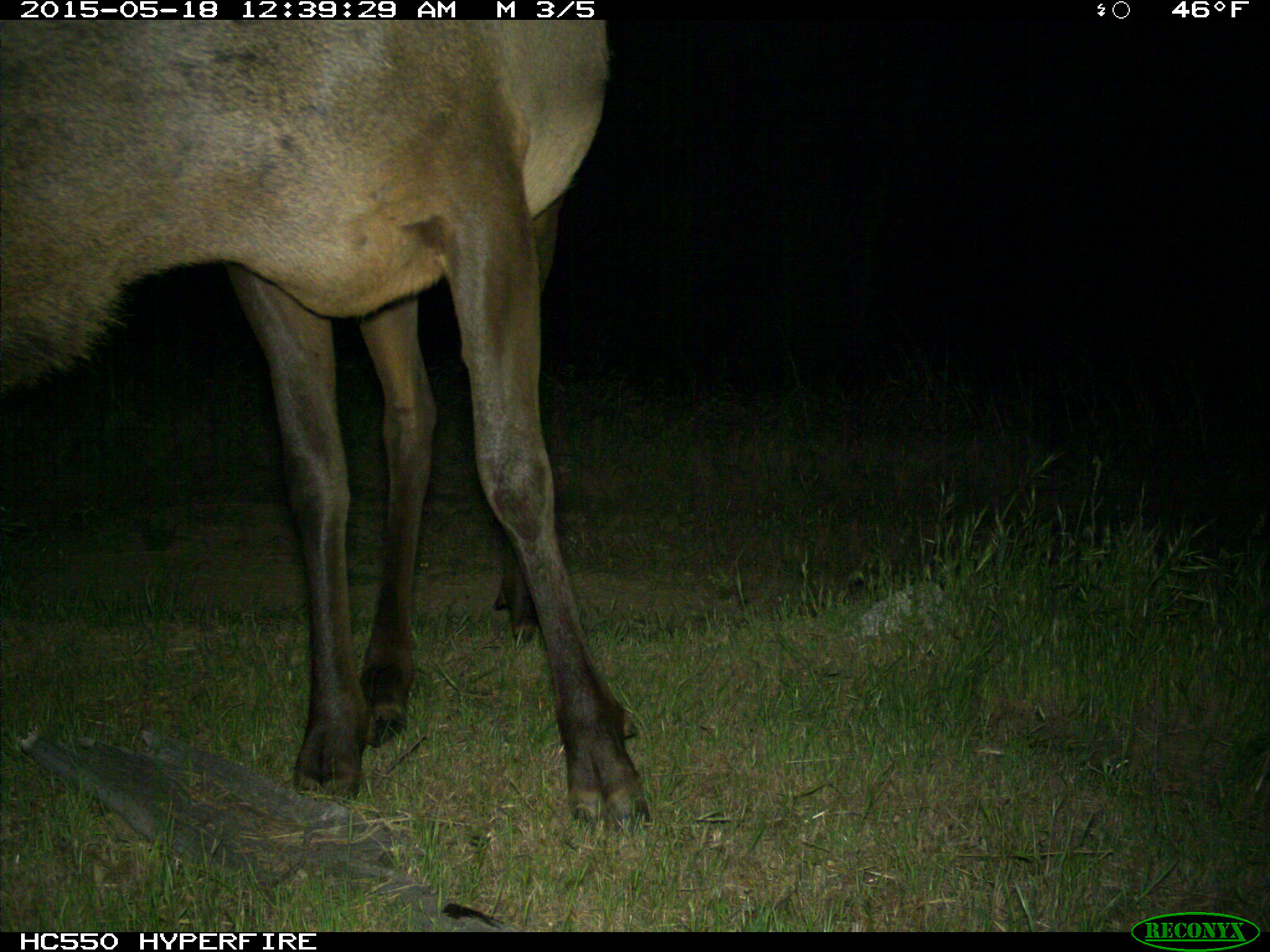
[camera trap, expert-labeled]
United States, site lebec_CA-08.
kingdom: Animalia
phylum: Chordata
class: Mammalia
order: Artiodactyla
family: Cervidae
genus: Cervus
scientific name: Cervus canadensis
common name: elk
Cervus canadensis (elk).